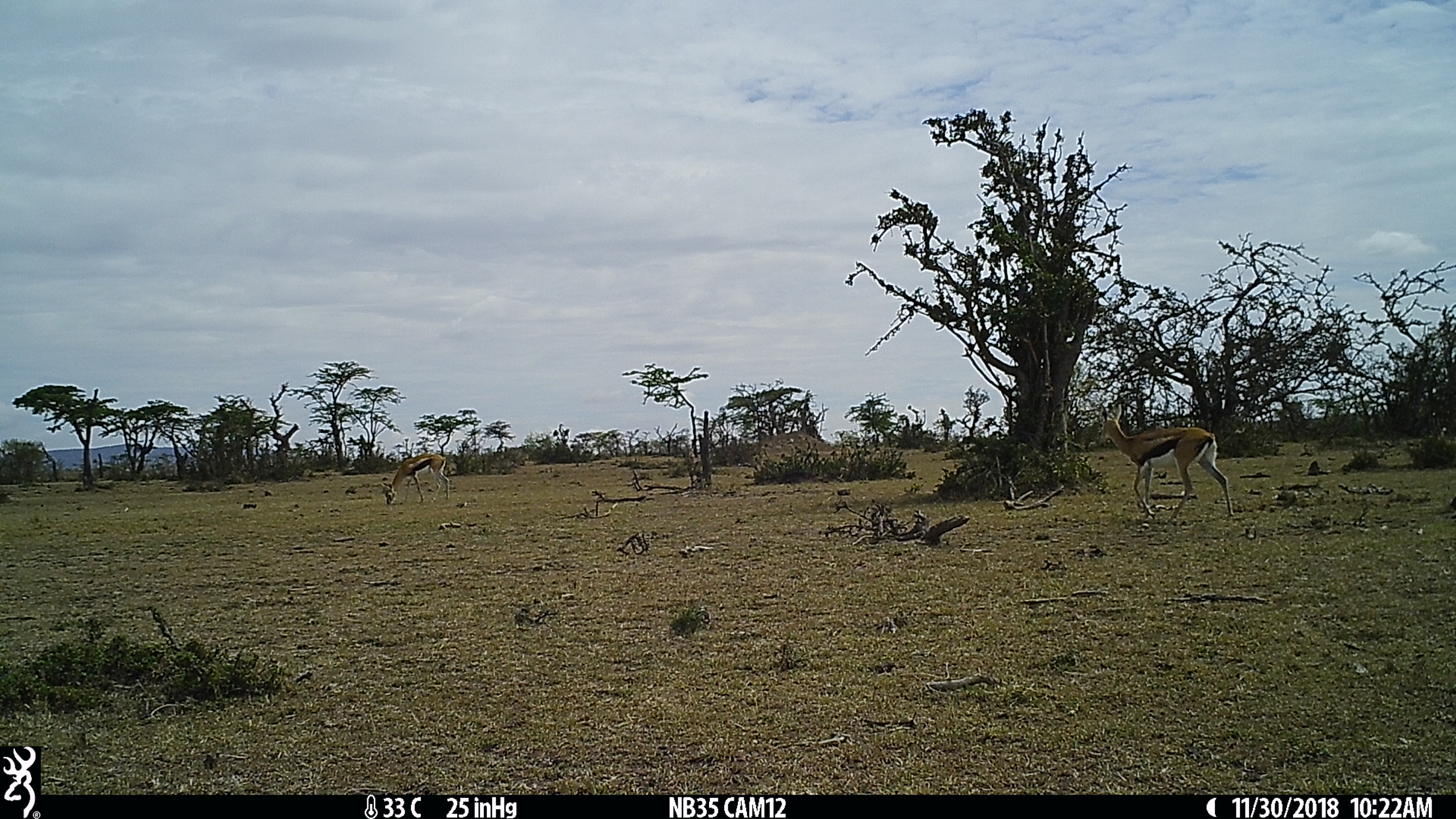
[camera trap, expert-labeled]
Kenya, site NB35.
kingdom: Animalia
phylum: Chordata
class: Mammalia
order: Artiodactyla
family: Bovidae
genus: Eudorcas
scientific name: Eudorcas thomsonii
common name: thomon's gazelle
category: gazelle thomsons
Gazelle thomsons (thomon's gazelle) (Eudorcas thomsonii).